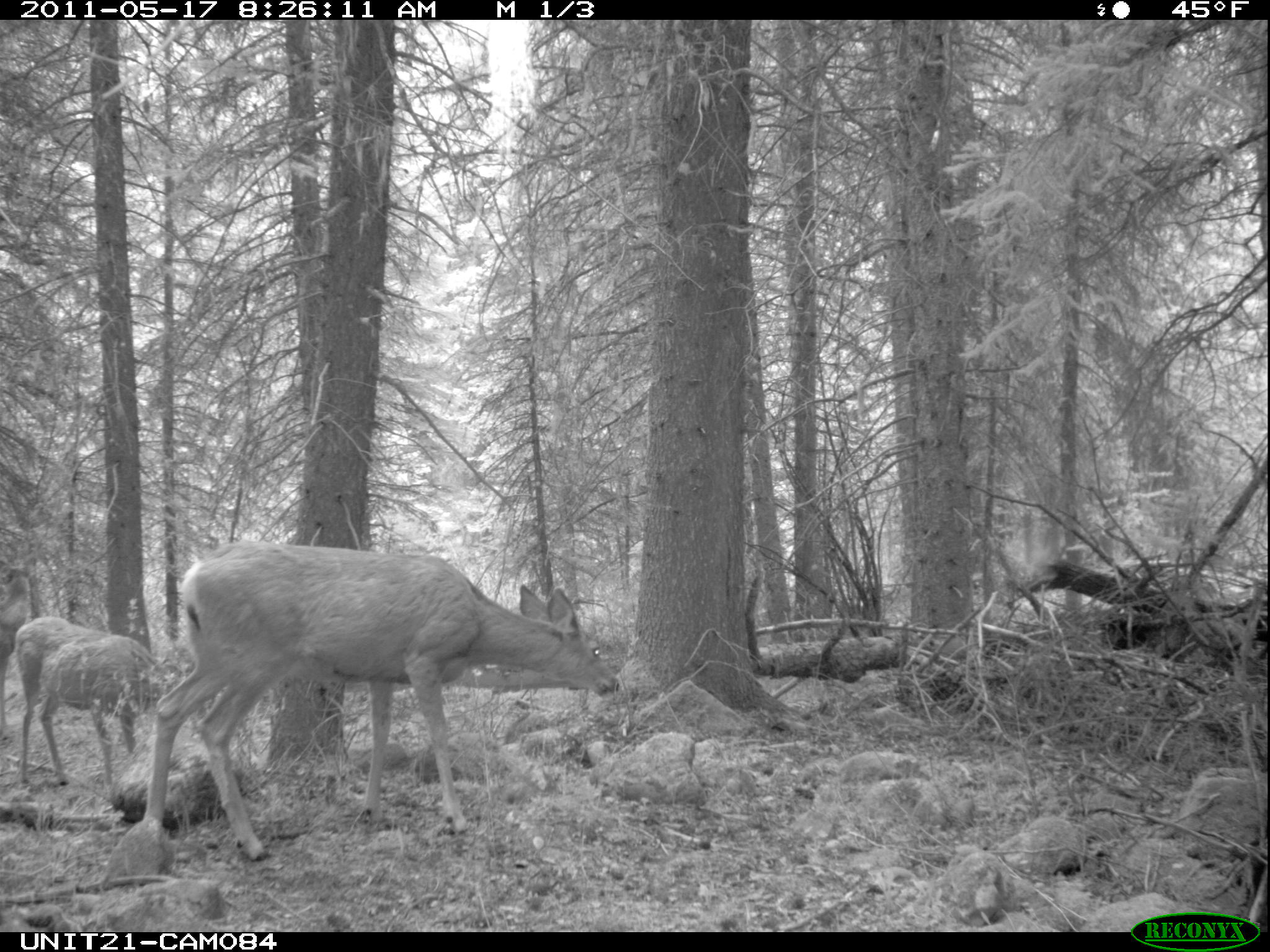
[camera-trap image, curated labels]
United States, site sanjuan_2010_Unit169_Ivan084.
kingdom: Animalia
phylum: Chordata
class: Mammalia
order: Artiodactyla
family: Cervidae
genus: Odocoileus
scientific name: Odocoileus hemionus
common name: mule deer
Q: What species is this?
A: Odocoileus hemionus (mule deer).